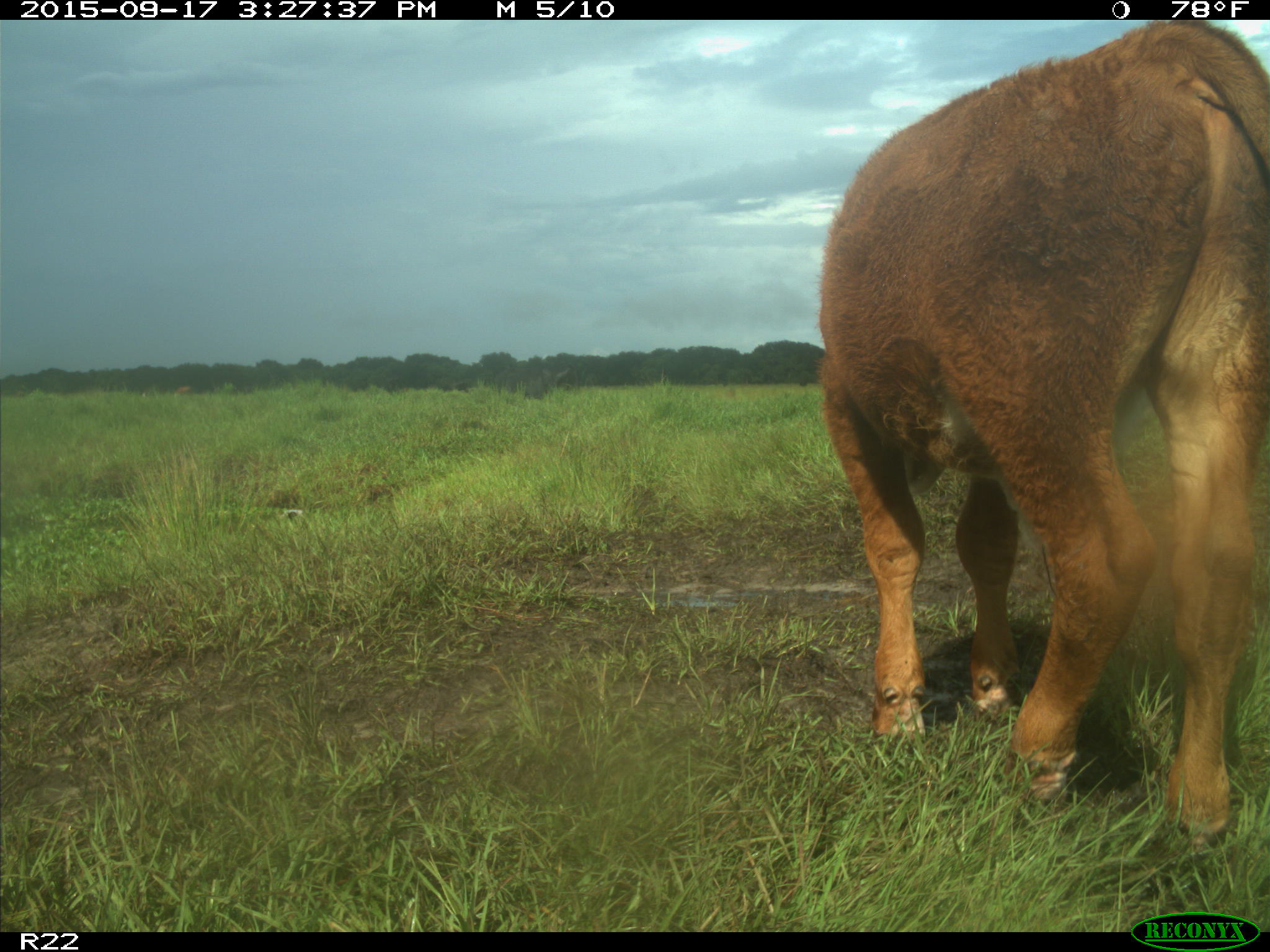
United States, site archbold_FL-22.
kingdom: Animalia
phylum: Chordata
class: Mammalia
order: Artiodactyla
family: Bovidae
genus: Bos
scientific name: Bos taurus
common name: domestic cow